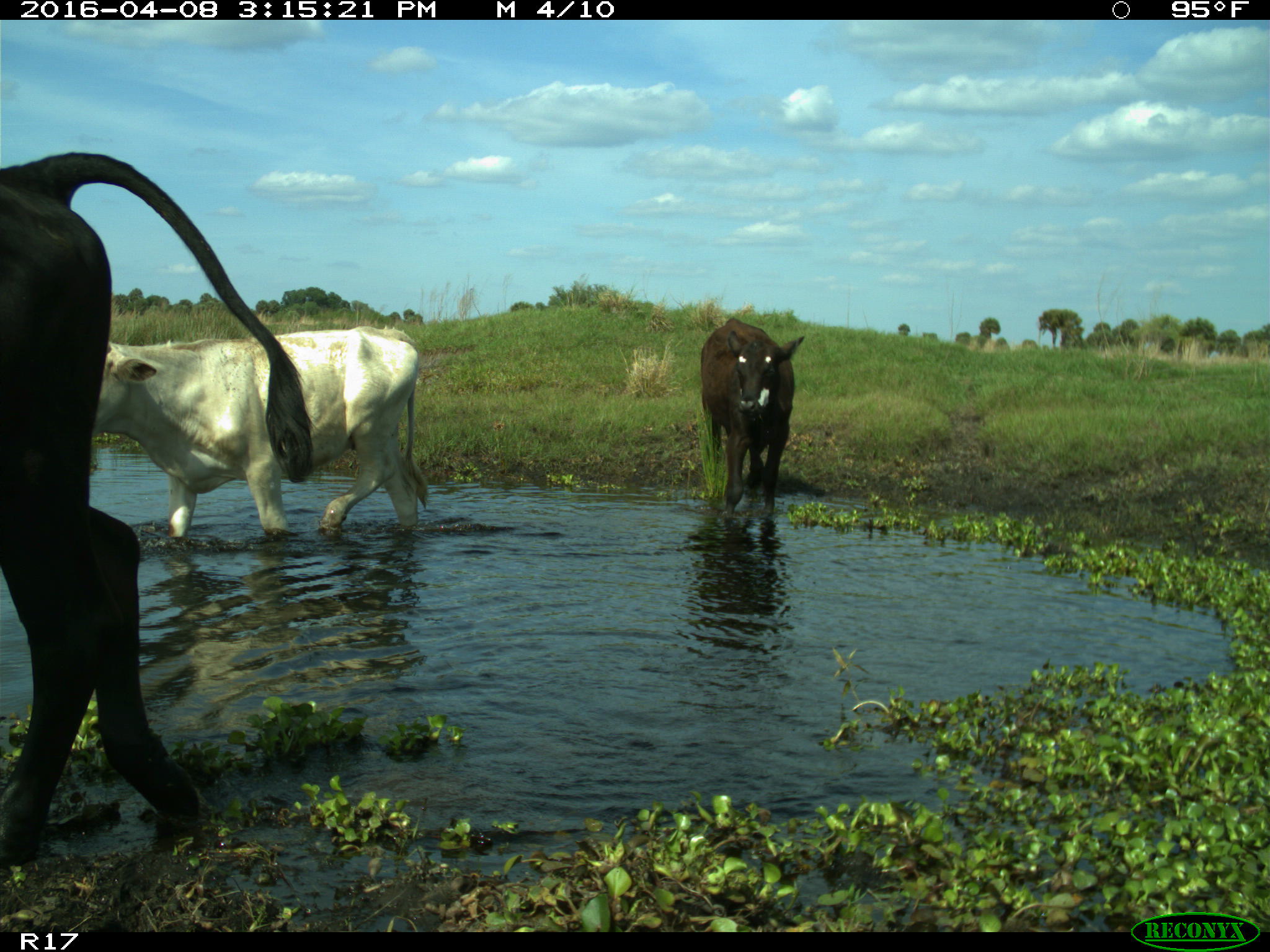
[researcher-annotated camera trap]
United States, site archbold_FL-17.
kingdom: Animalia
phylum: Chordata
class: Mammalia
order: Artiodactyla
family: Bovidae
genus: Bos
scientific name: Bos taurus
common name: domestic cow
Bos taurus (domestic cow).